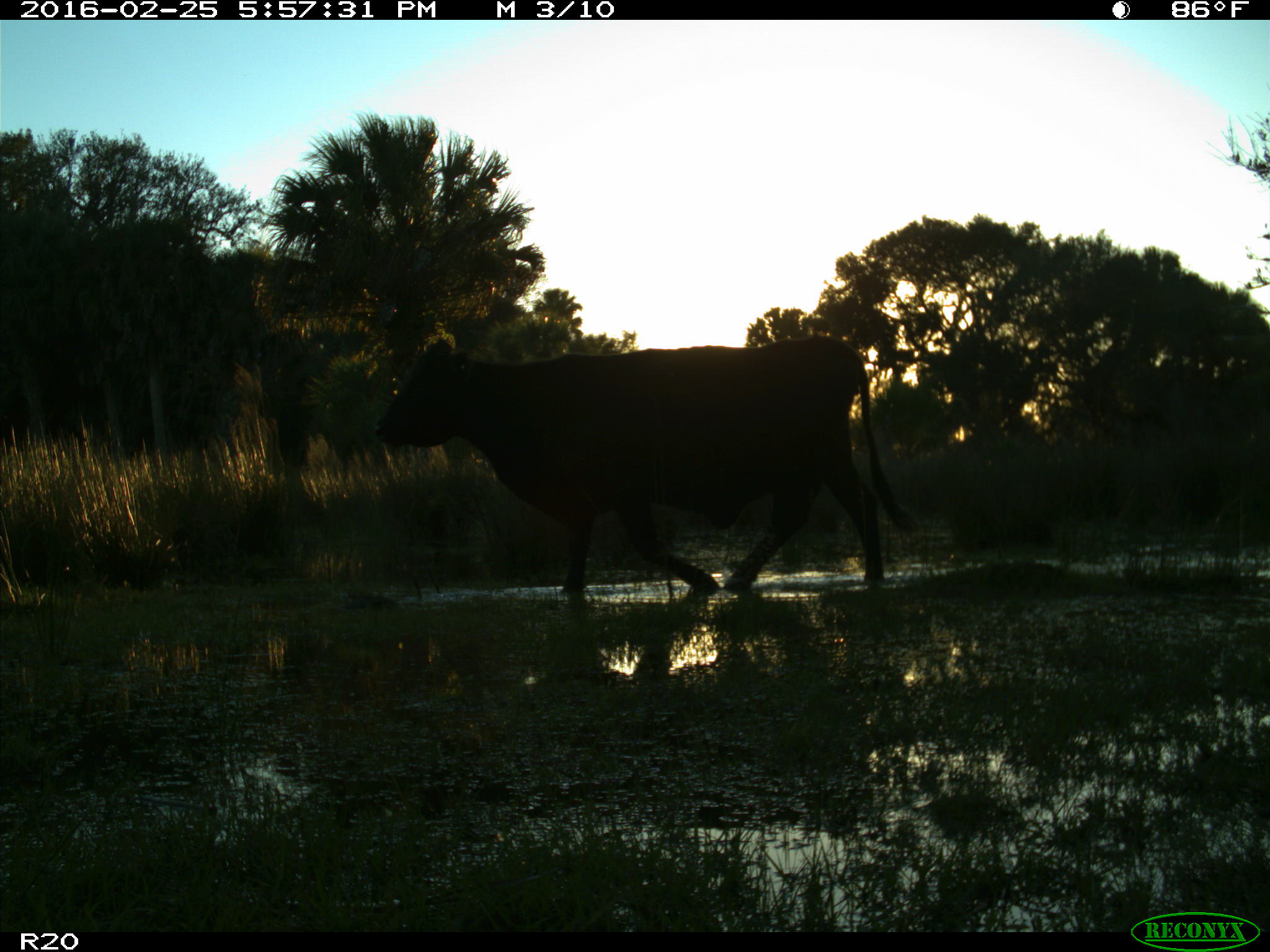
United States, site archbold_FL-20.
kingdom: Animalia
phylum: Chordata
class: Mammalia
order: Artiodactyla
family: Bovidae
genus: Bos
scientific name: Bos taurus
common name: domestic cow